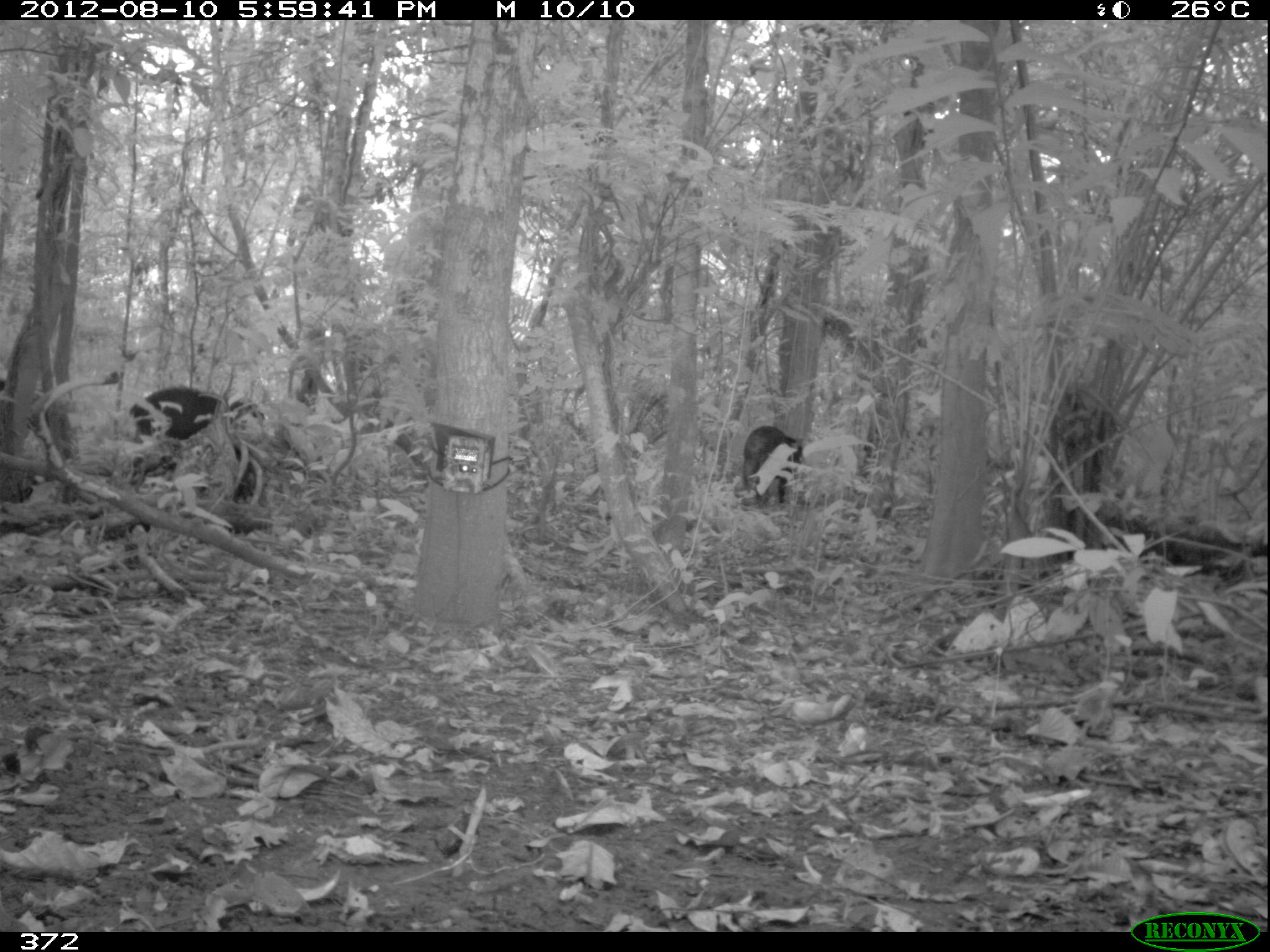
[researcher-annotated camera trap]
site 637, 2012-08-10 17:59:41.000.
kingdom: Animalia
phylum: Chordata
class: Mammalia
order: Artiodactyla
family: Tayassuidae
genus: Tayassu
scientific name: Tayassu pecari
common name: white-lipped peccary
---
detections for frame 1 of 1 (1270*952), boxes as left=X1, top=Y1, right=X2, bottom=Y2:
tayassu pecari: left=126, top=384, right=229, bottom=442; left=742, top=424, right=803, bottom=503